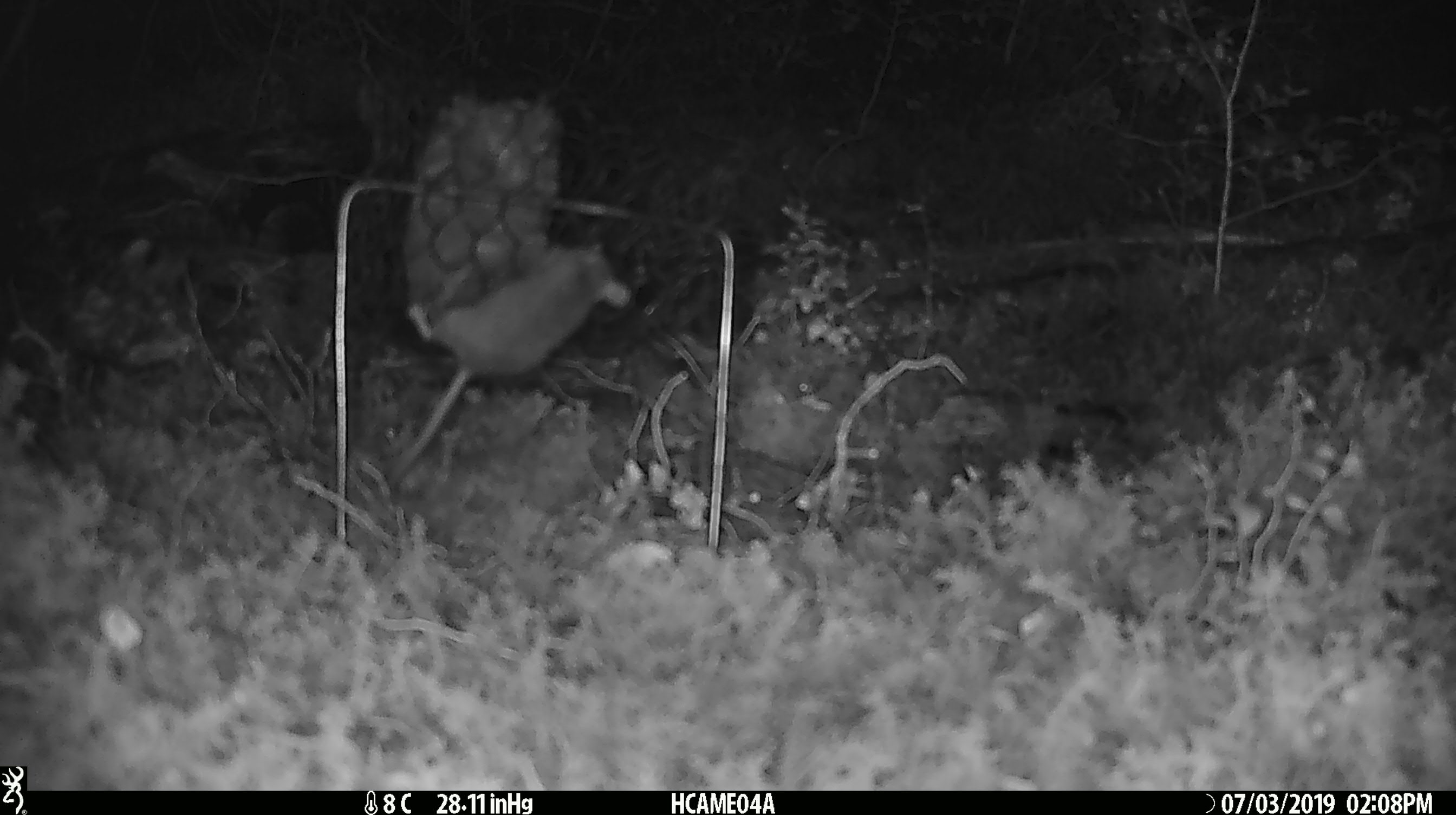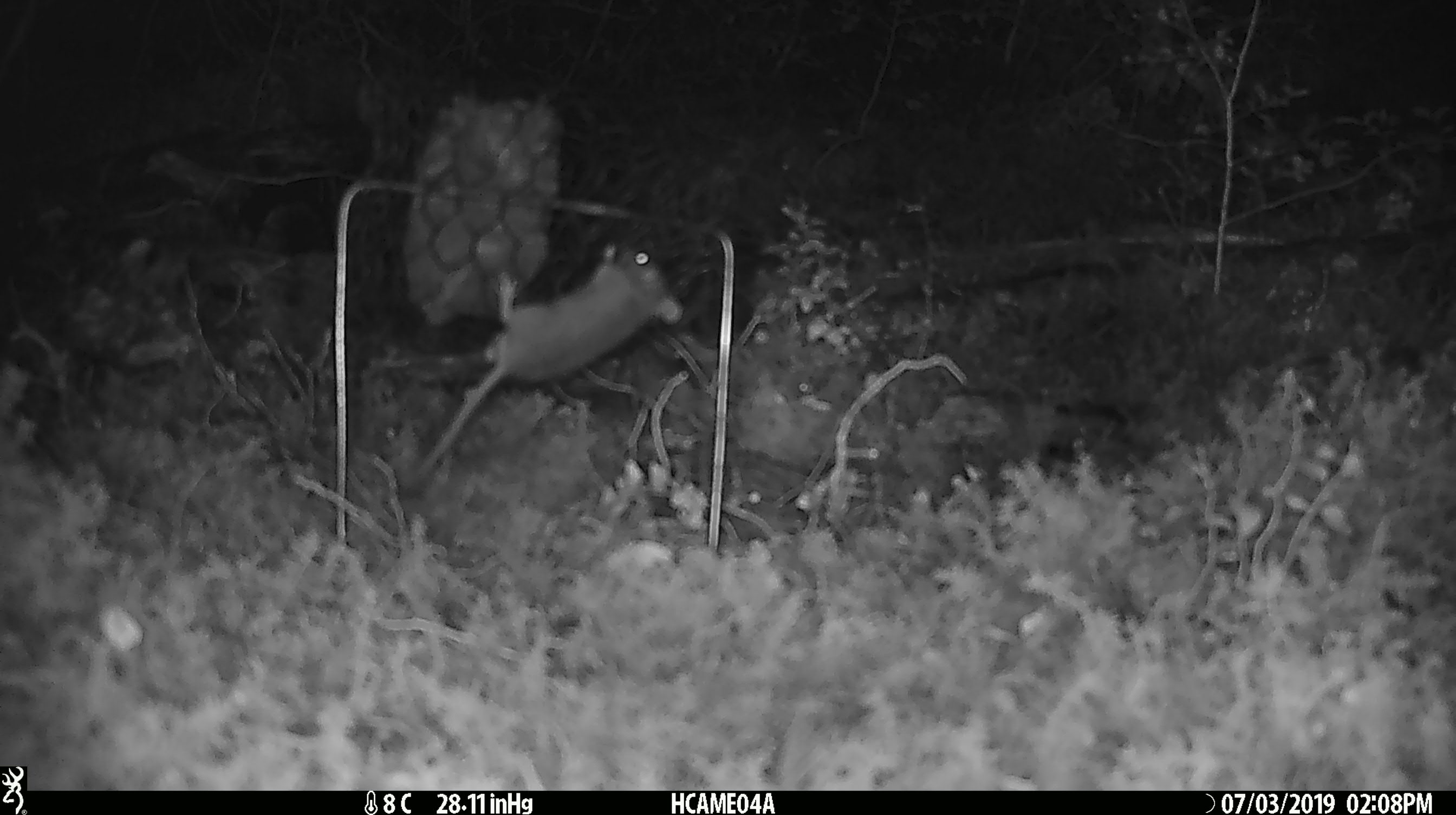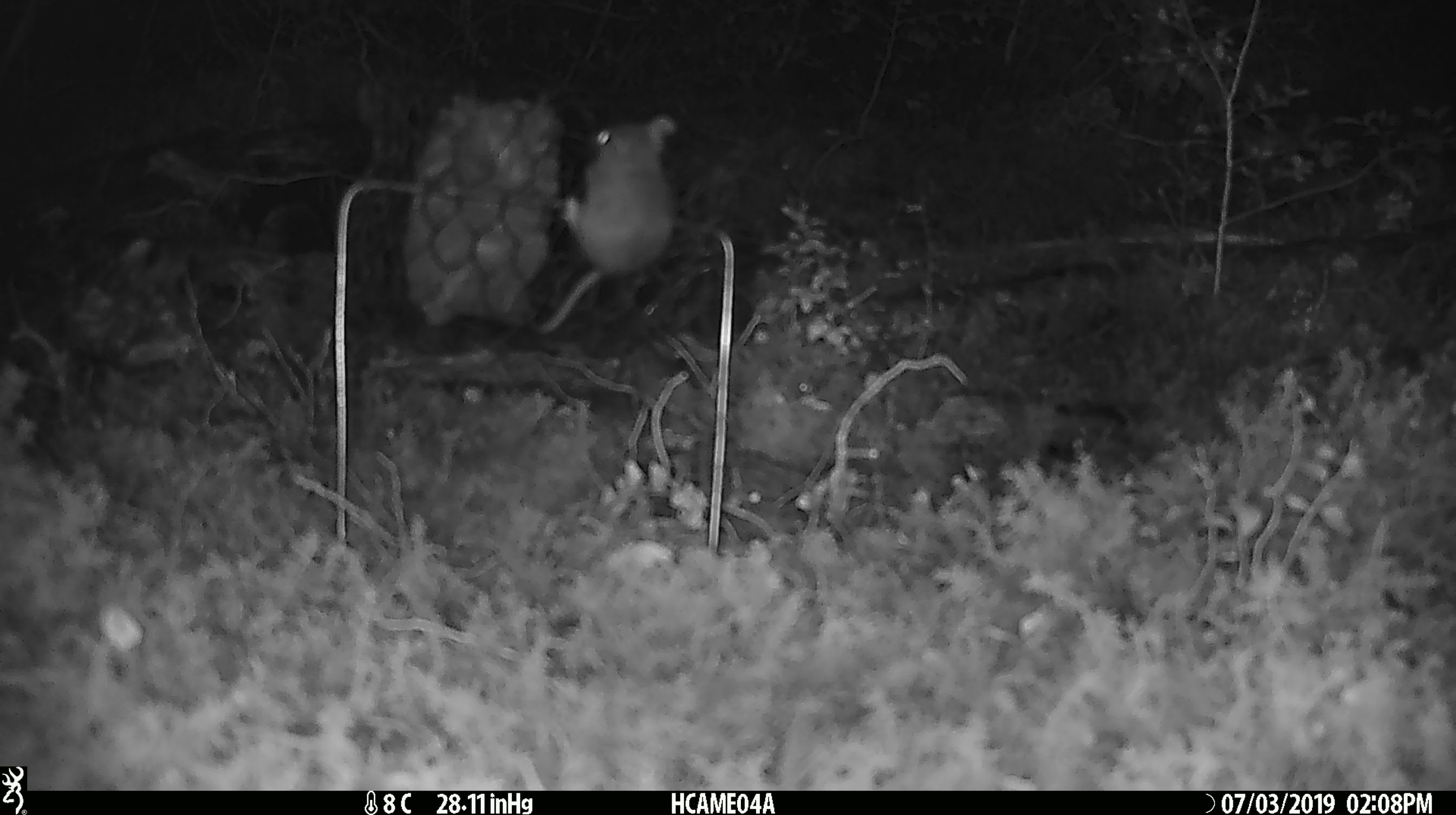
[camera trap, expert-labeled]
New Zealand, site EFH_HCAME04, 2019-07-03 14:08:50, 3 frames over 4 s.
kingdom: Animalia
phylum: Chordata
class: Mammalia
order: Rodentia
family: Muridae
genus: Mus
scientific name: Mus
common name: mouse